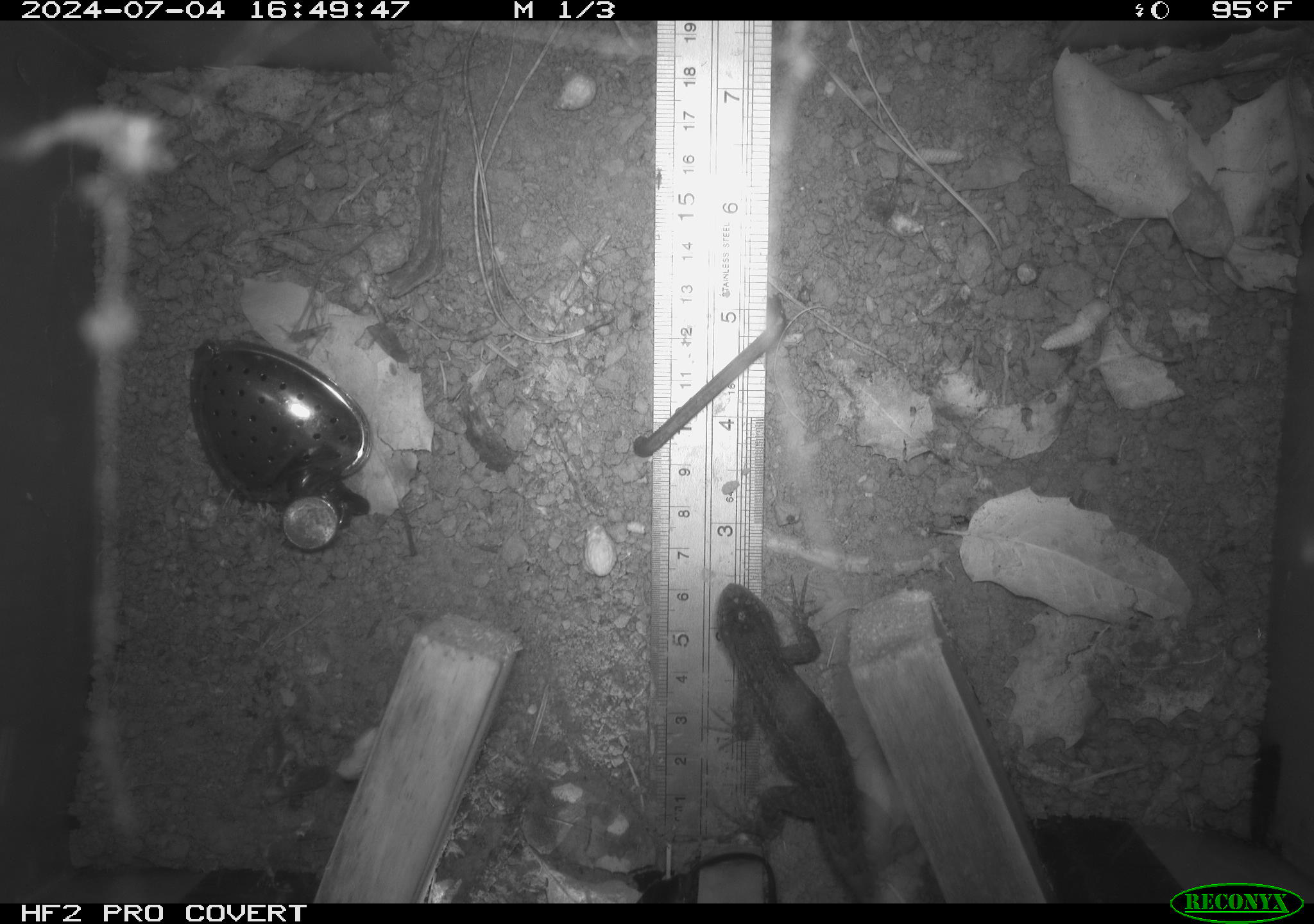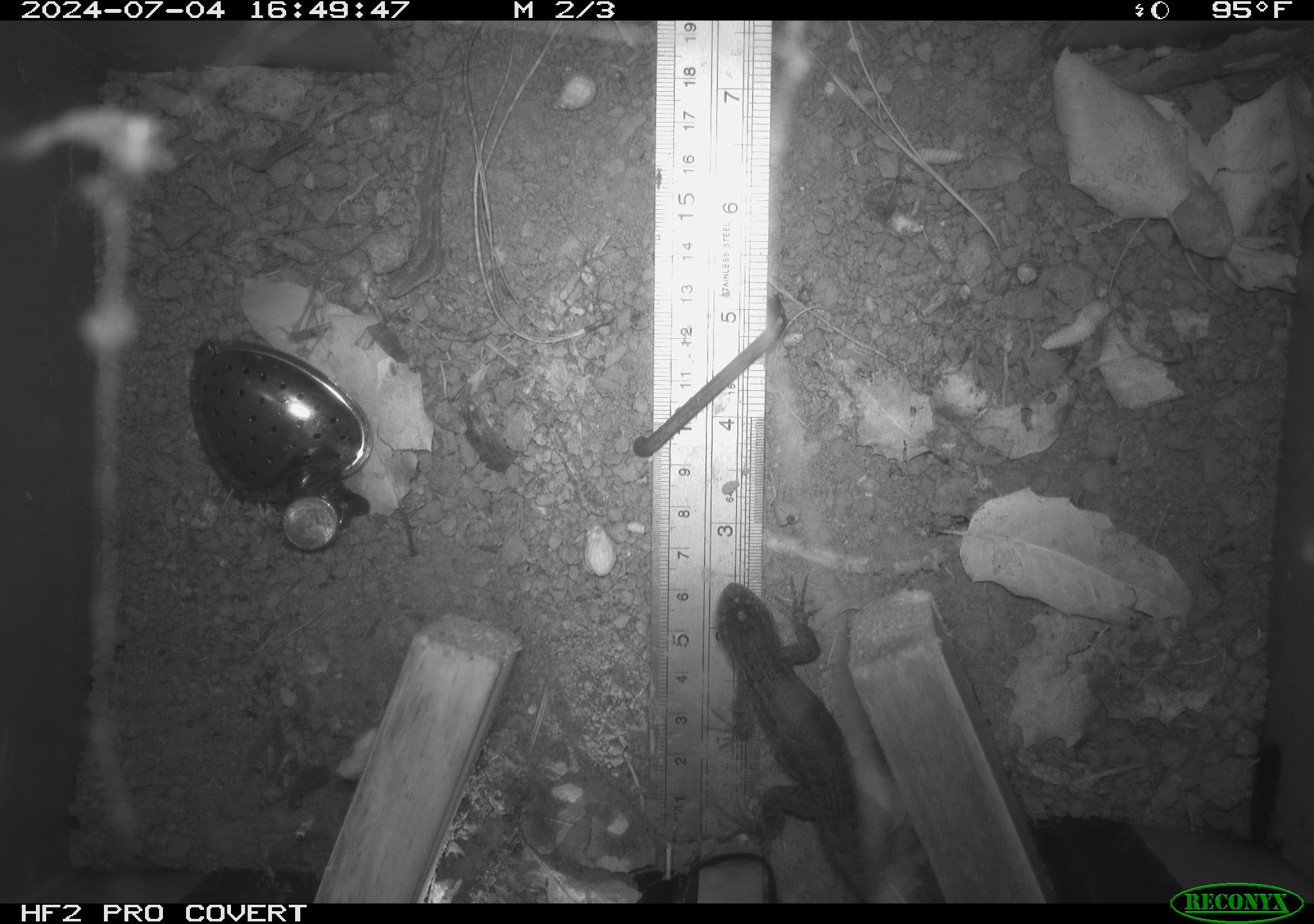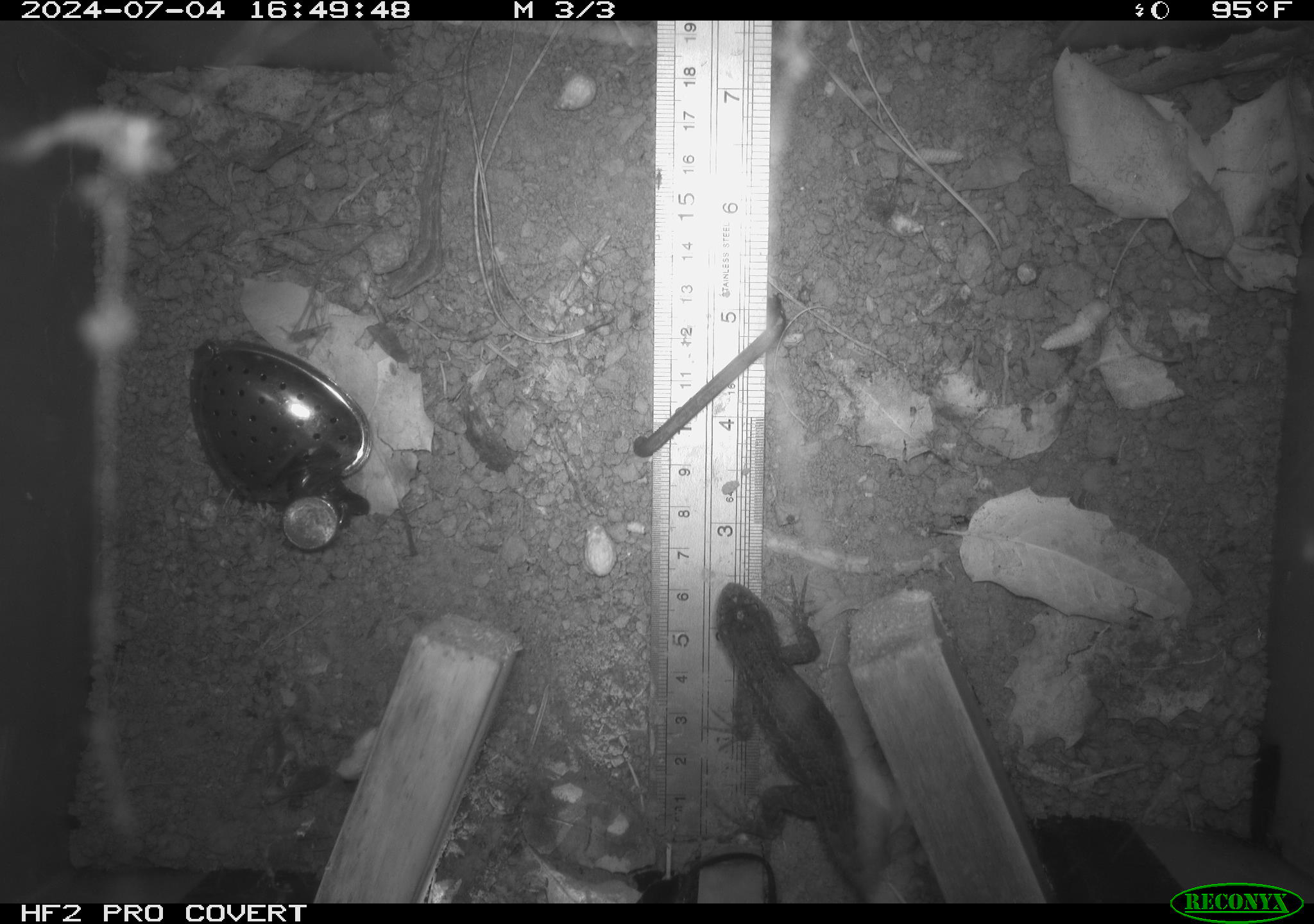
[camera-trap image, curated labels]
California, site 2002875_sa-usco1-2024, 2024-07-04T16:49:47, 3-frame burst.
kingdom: Animalia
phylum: Chordata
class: Reptilia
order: Squamata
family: Phrynosomatidae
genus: Sceloporus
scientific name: Sceloporus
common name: spiny lizards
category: sceloporus species